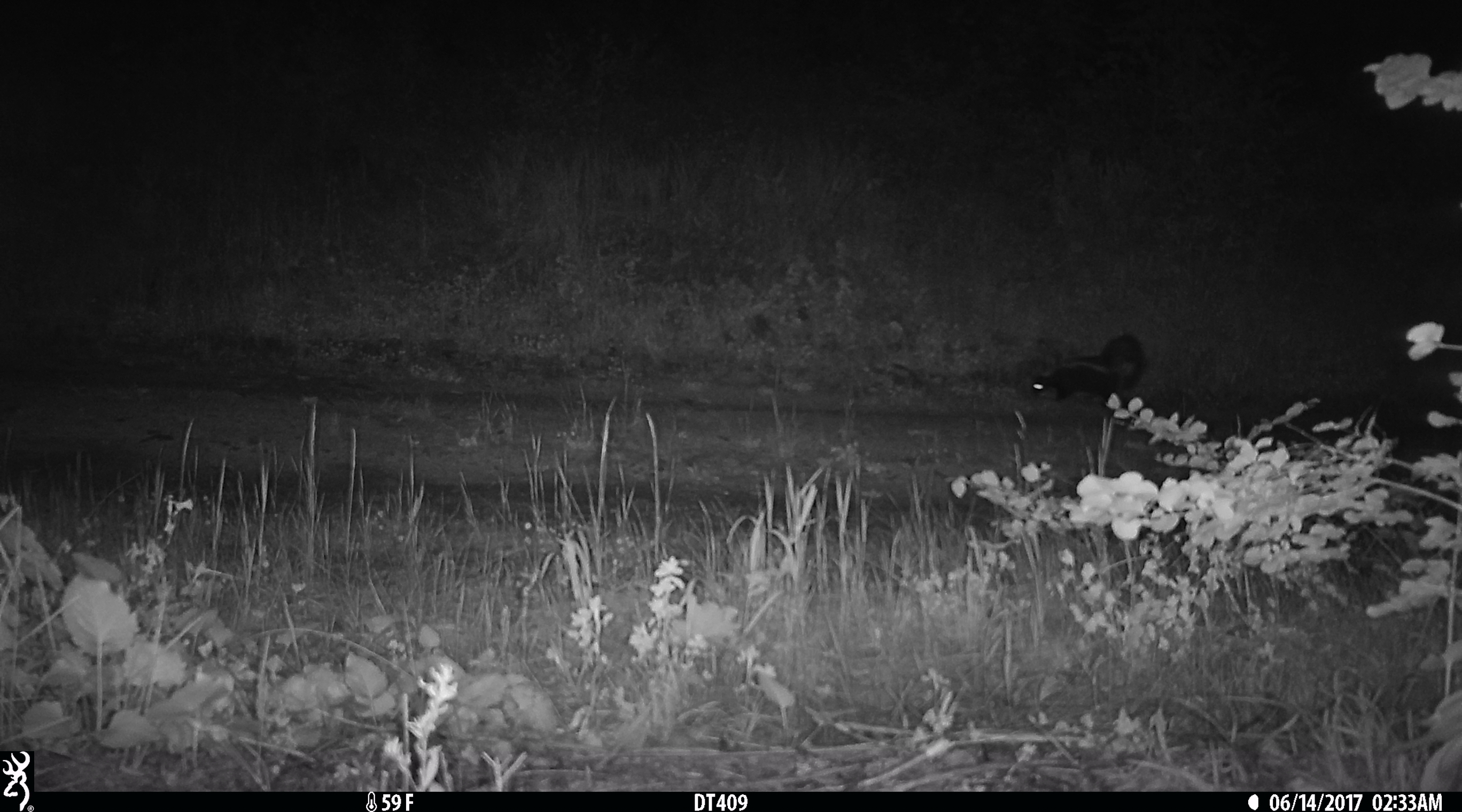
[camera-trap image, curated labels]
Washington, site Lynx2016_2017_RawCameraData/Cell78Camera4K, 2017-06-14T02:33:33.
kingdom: Animalia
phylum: Chordata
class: Mammalia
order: Carnivora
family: Mephitidae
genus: Mephitis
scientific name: Mephitis mephitis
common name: striped skunk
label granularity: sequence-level